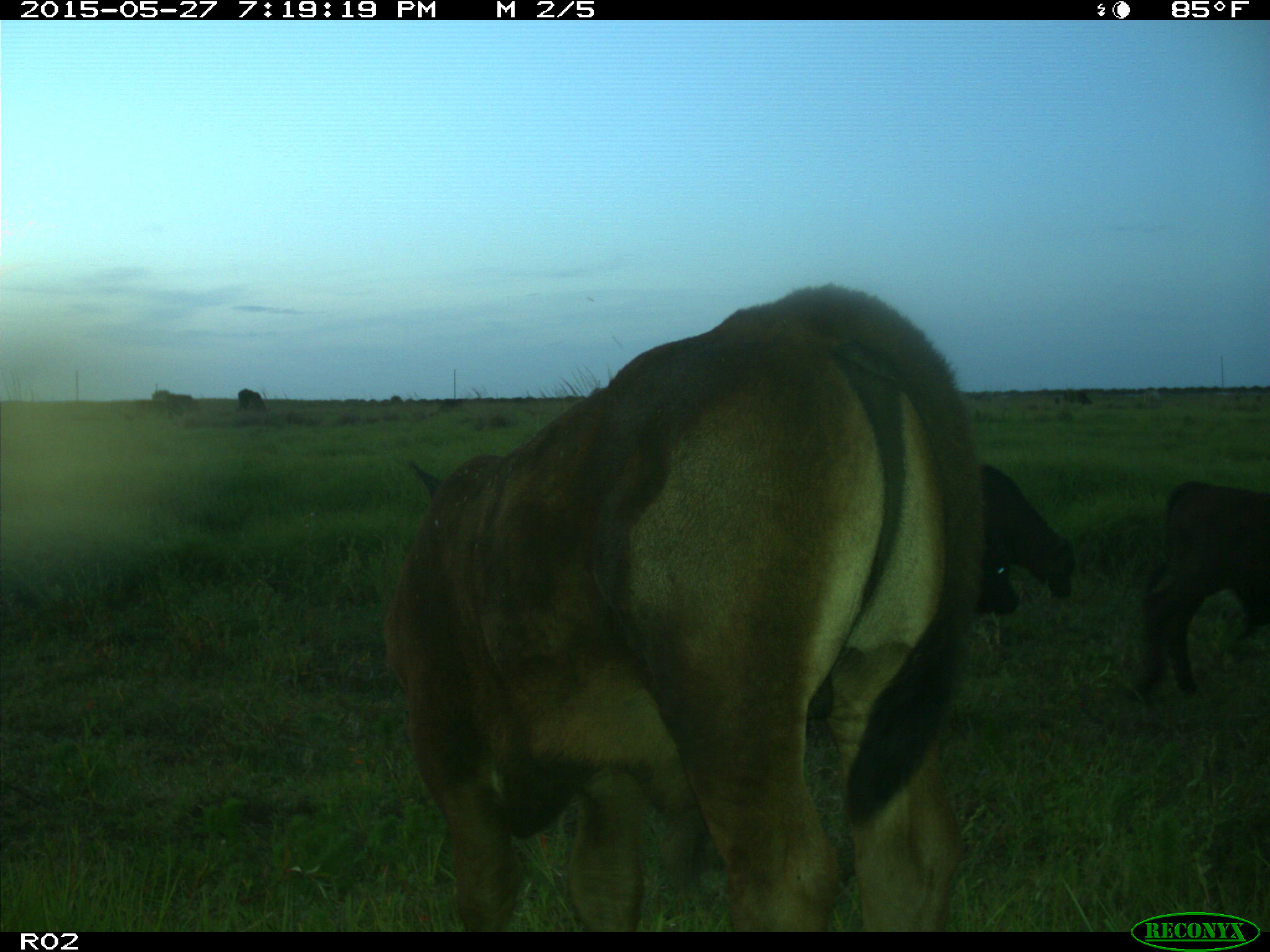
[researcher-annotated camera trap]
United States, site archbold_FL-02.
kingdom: Animalia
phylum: Chordata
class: Mammalia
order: Artiodactyla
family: Bovidae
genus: Bos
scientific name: Bos taurus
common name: domestic cow